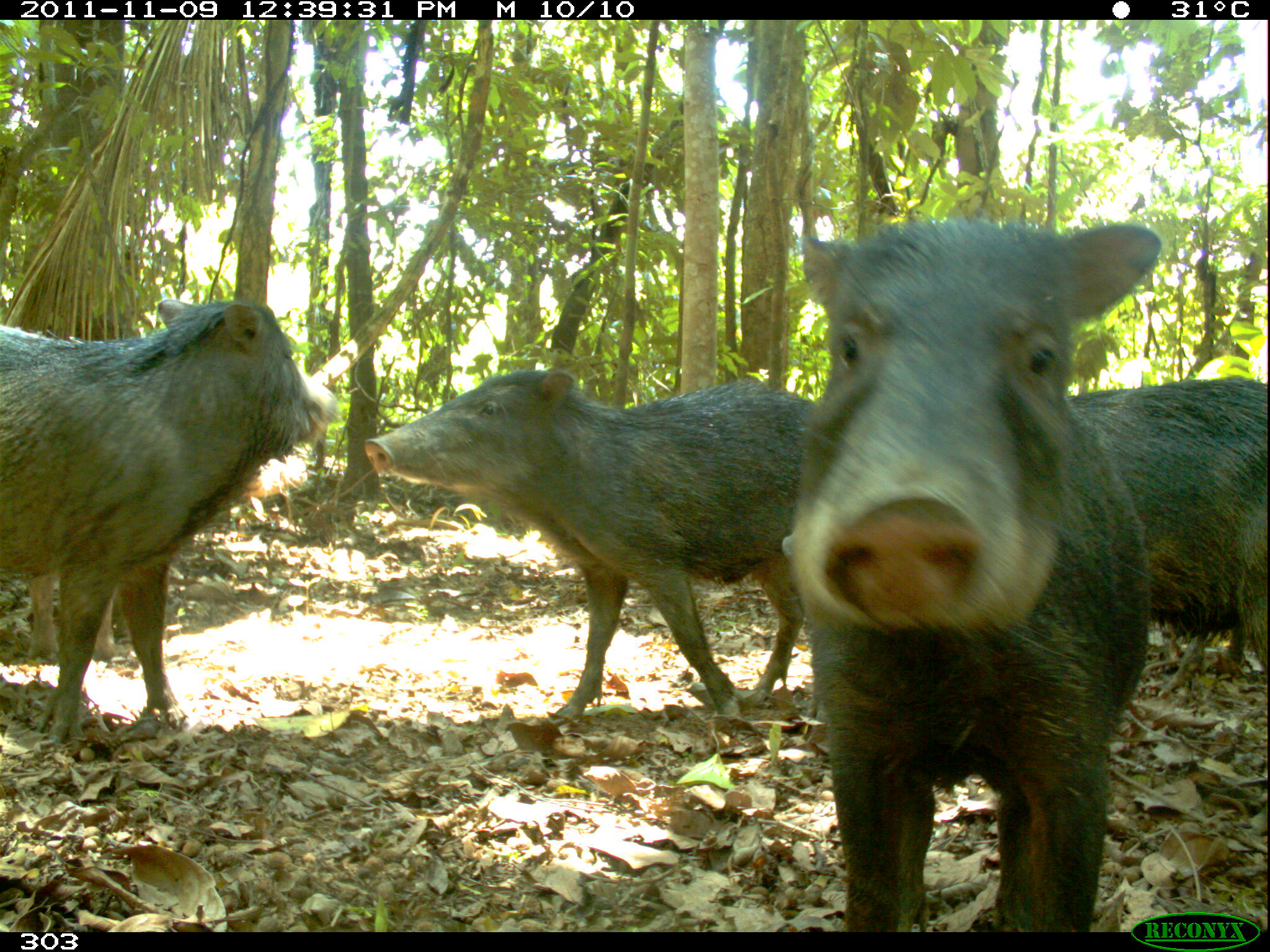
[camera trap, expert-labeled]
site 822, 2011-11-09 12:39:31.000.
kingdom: Animalia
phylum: Chordata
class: Mammalia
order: Artiodactyla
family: Tayassuidae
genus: Tayassu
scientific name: Tayassu pecari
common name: white-lipped peccary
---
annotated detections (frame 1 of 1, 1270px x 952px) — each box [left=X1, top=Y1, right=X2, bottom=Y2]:
tayassu pecari: [left=788, top=218, right=1155, bottom=925]; [left=366, top=367, right=818, bottom=720]; [left=0, top=294, right=335, bottom=745]; [left=1065, top=378, right=1270, bottom=682]